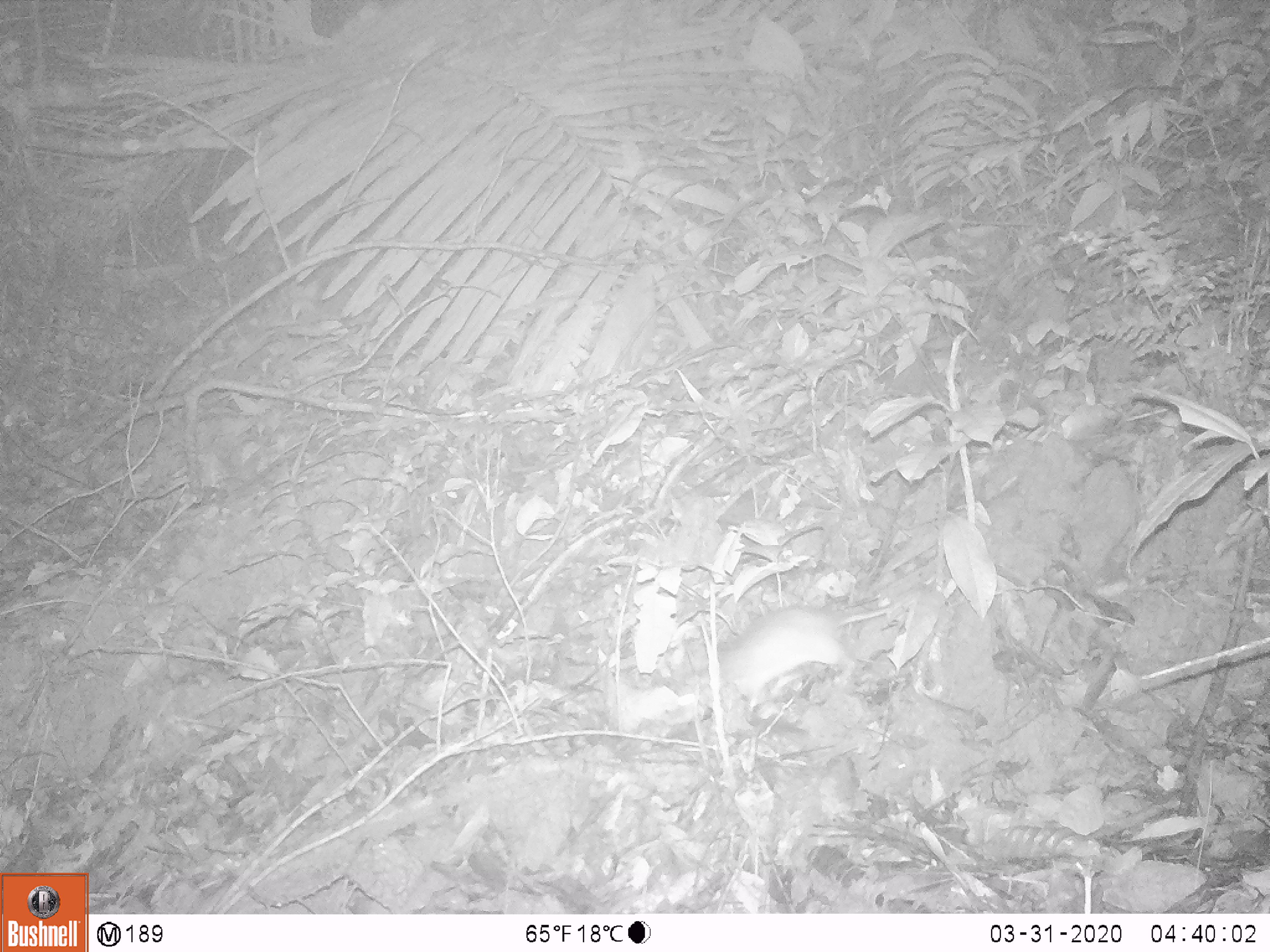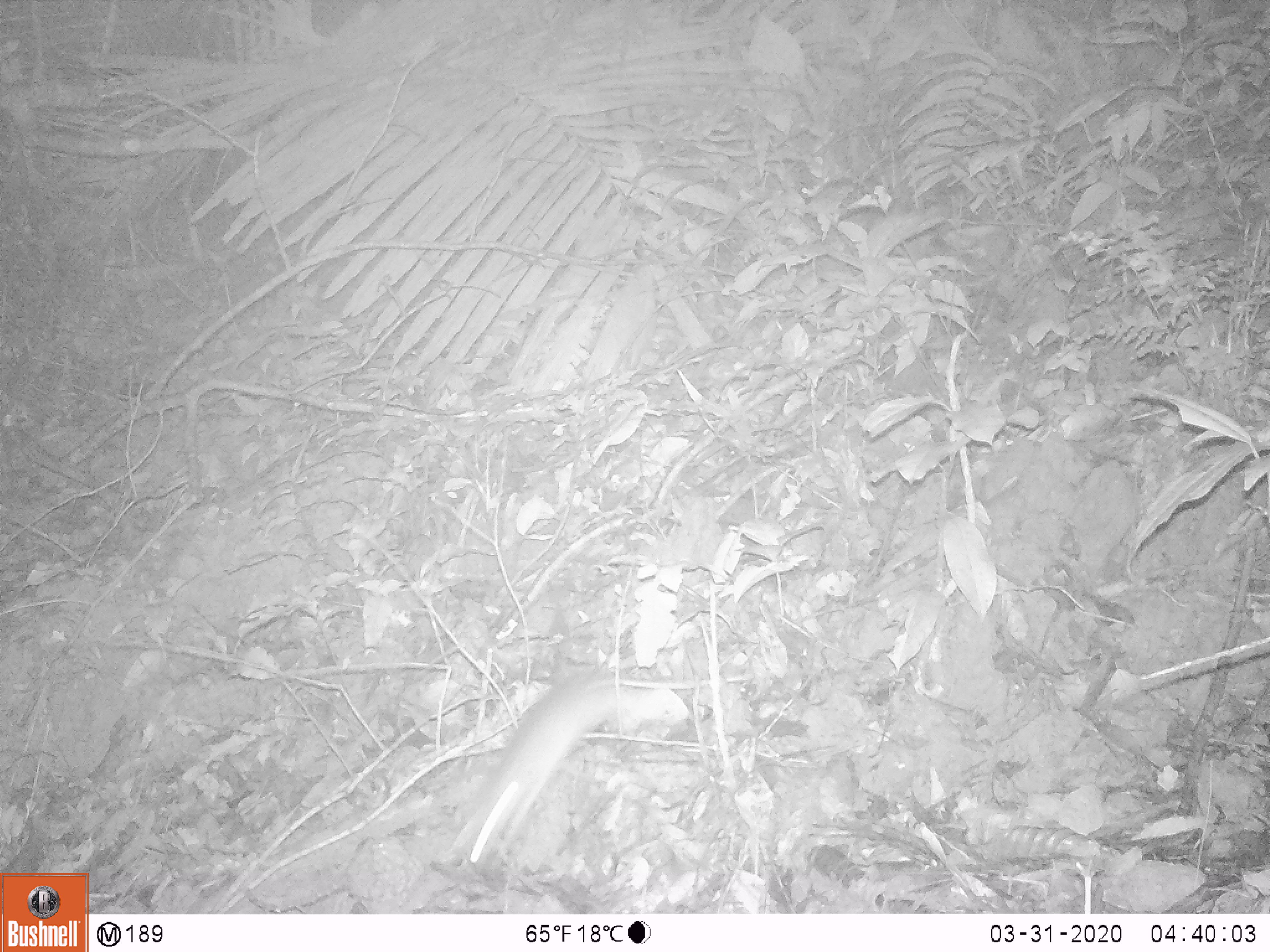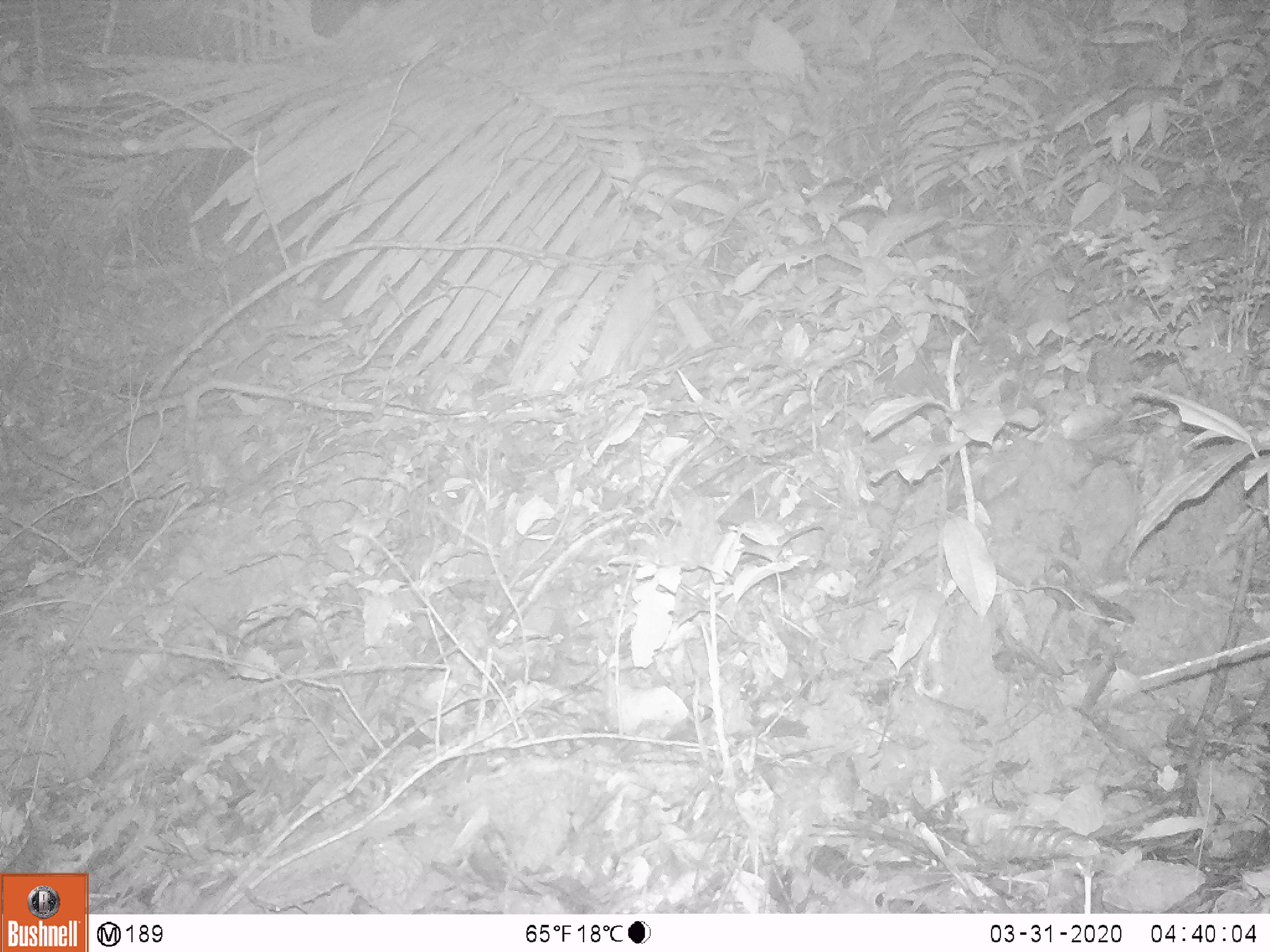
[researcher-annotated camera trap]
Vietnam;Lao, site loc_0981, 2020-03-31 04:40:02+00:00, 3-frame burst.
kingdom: Animalia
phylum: Chordata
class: Mammalia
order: Rodentia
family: Muridae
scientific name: Muridae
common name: old-world mice and rats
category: unidentified murid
Unidentified murid (old-world mice and rats) (Muridae). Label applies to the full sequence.